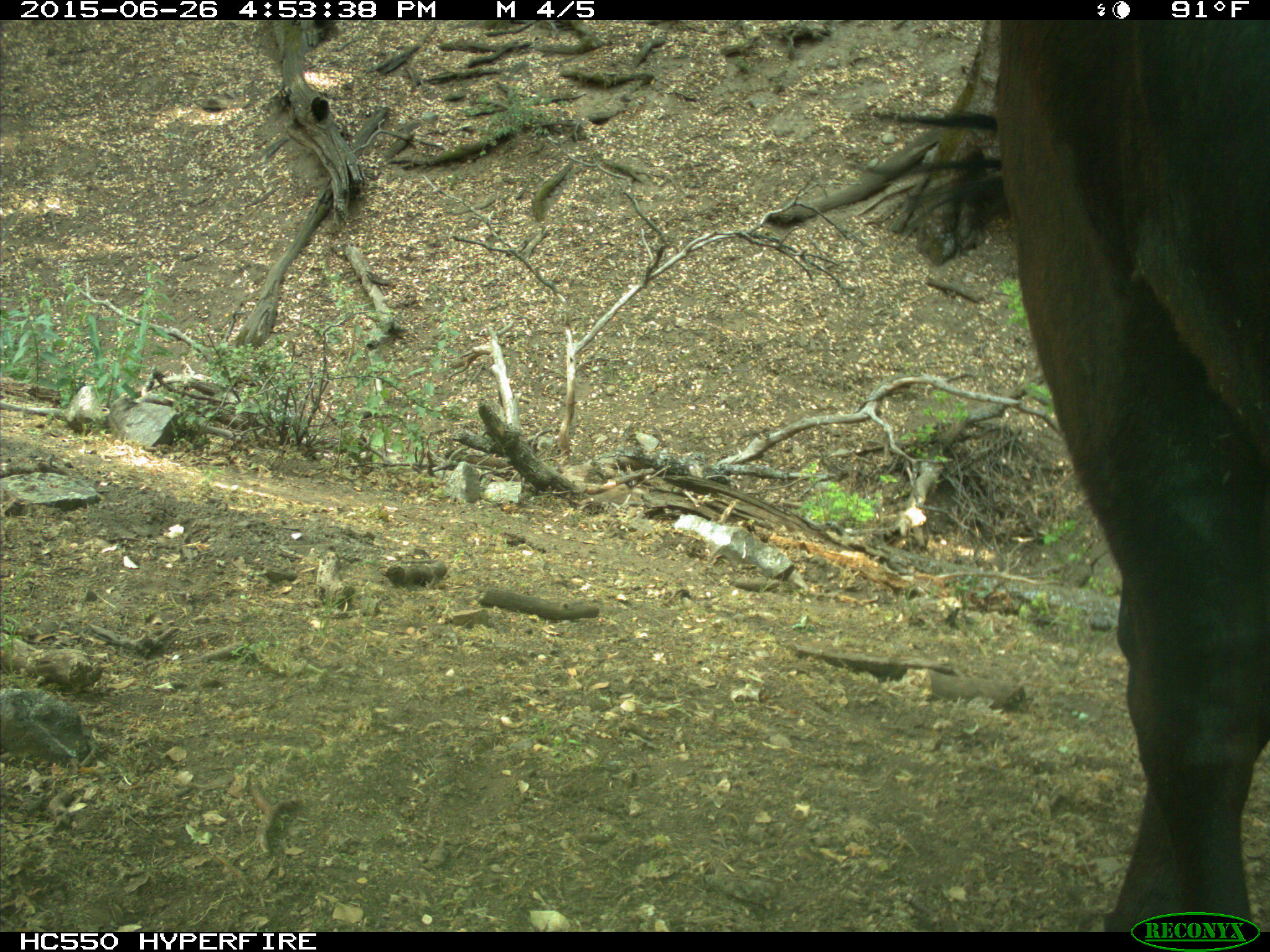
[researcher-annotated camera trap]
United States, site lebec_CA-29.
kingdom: Animalia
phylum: Chordata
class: Mammalia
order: Artiodactyla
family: Bovidae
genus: Bos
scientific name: Bos taurus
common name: domestic cow